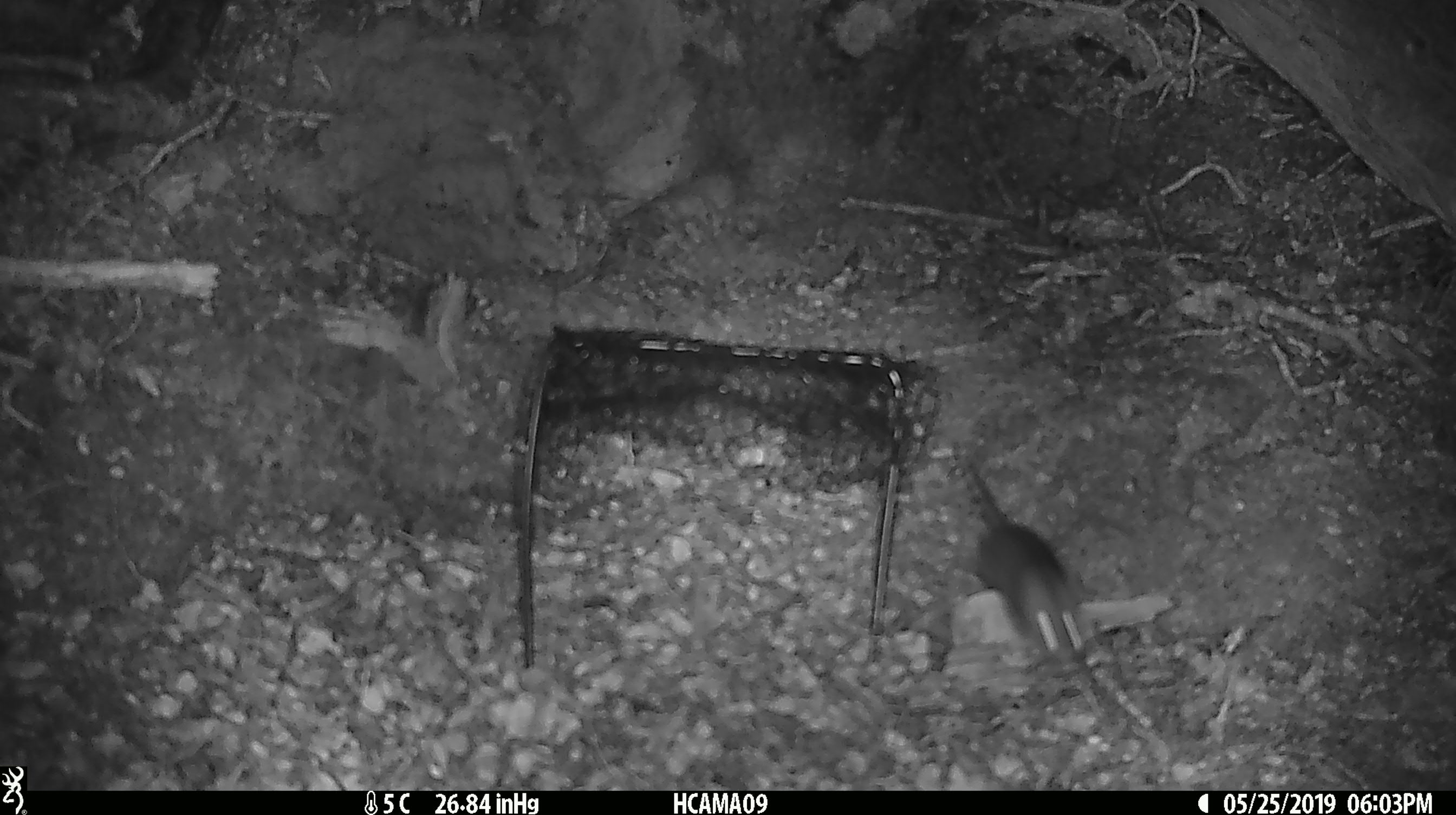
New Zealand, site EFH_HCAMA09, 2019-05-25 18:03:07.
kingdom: Animalia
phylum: Chordata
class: Mammalia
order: Rodentia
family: Muridae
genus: Rattus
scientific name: Rattus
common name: rat